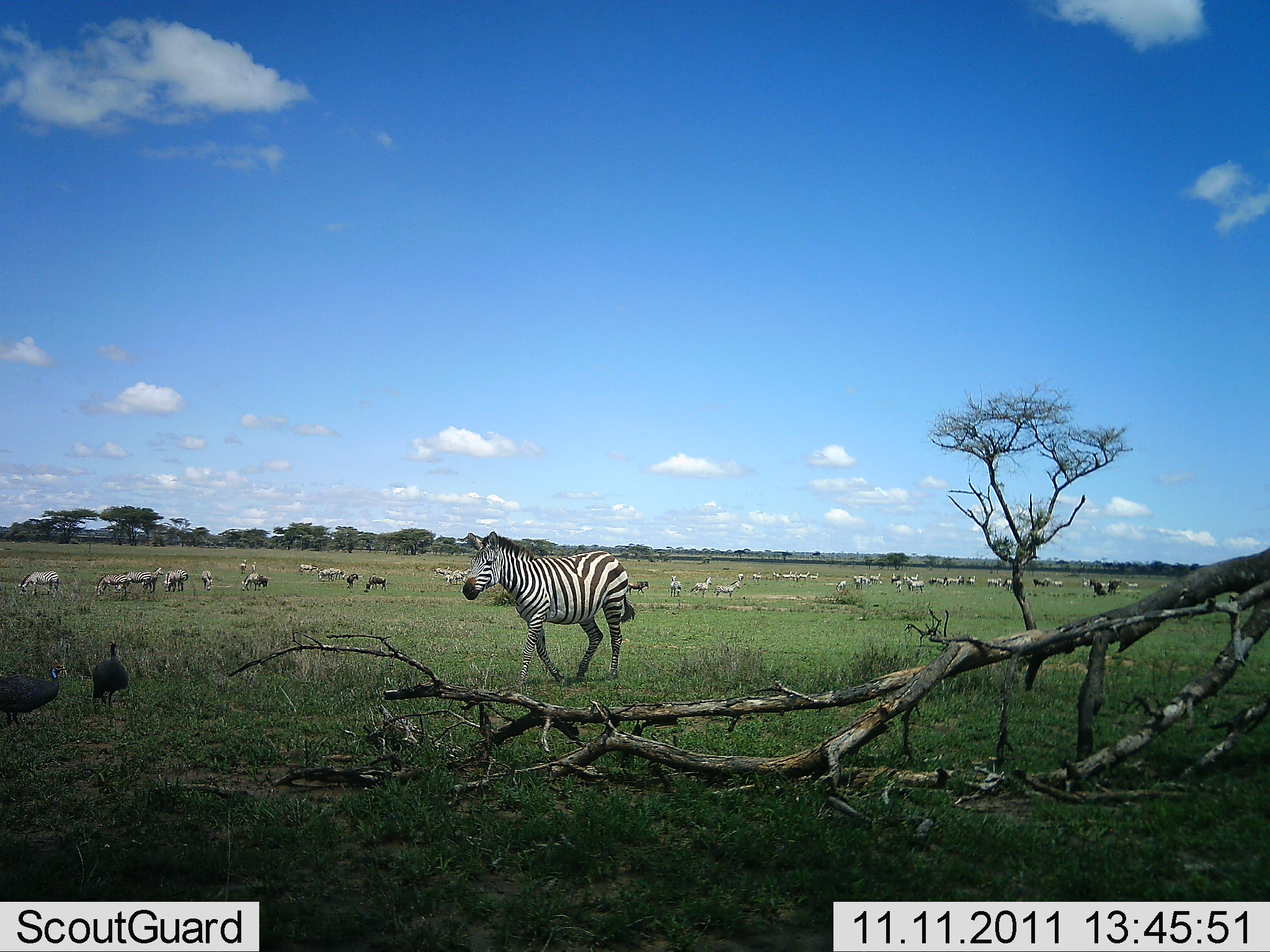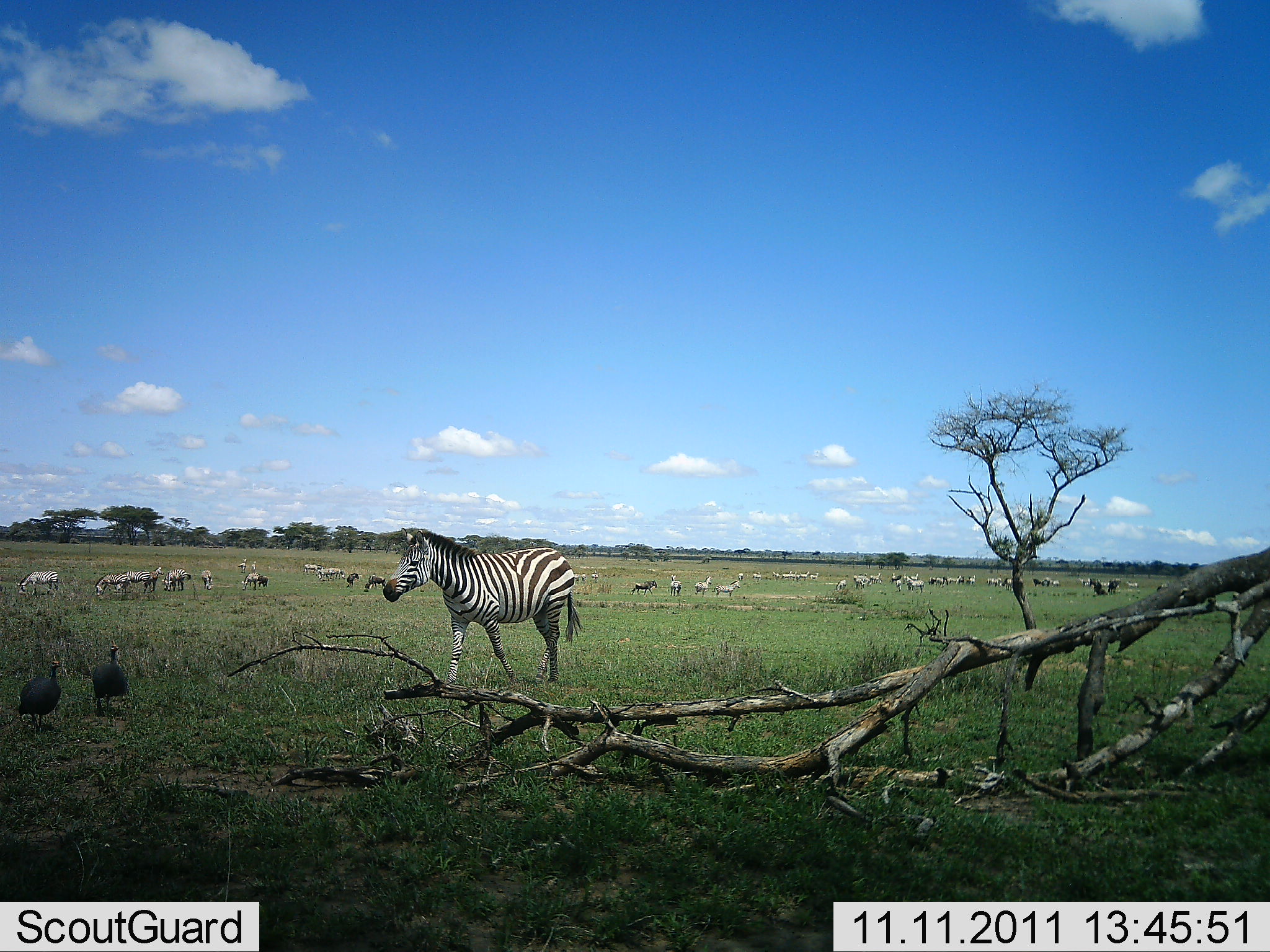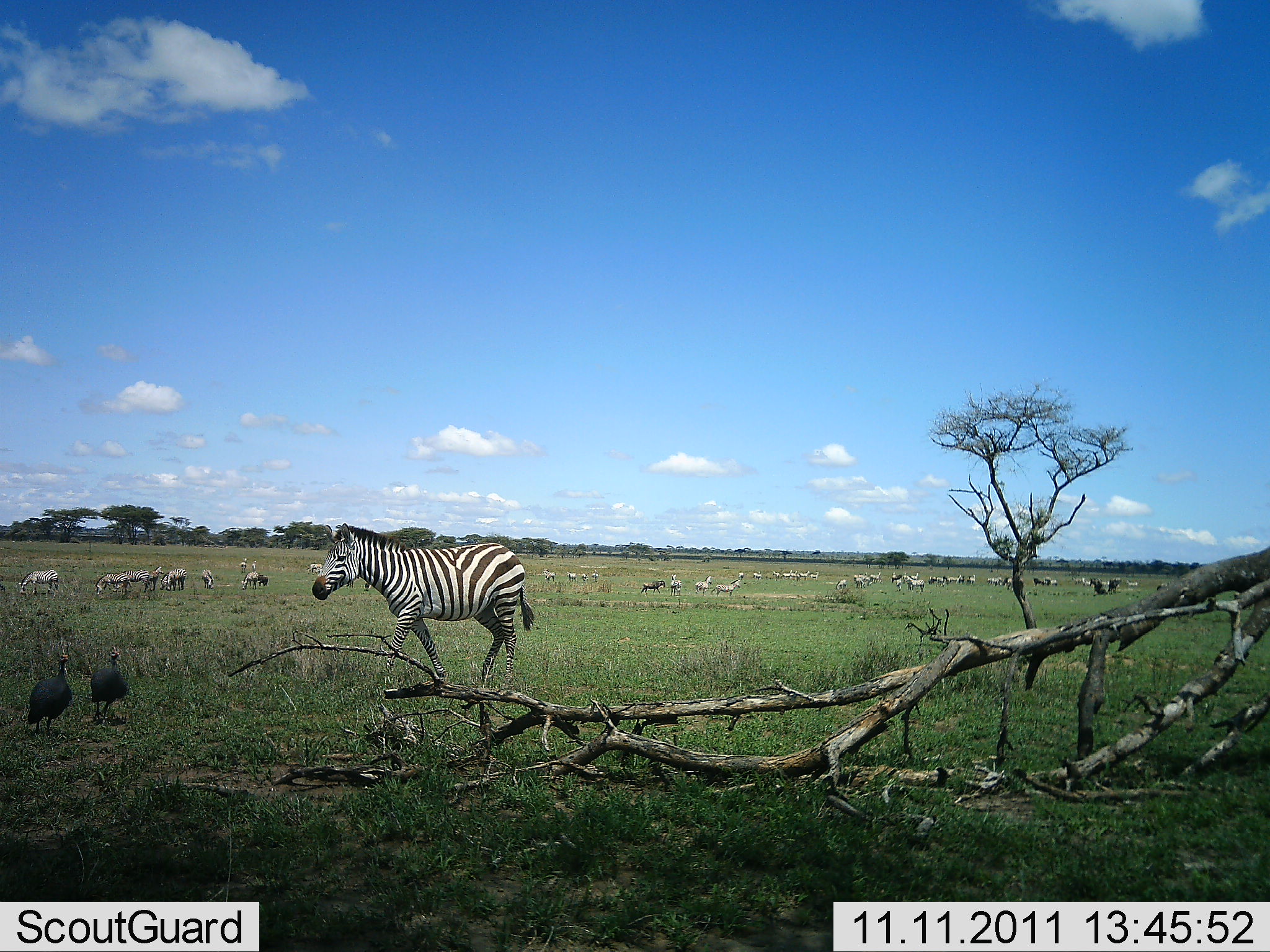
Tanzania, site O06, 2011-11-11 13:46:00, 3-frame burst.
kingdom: Animalia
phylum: Chordata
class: Aves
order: Galliformes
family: Numididae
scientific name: Numididae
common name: guinea fowl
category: guineafowl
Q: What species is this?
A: Guineafowl (guinea fowl) (Numididae).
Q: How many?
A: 2.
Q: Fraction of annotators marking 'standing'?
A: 47%.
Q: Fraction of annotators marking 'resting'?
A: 0%.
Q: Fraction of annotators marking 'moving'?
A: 60%.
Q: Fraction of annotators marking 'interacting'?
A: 0%.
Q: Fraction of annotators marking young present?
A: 0%.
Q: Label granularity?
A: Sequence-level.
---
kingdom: Animalia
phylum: Chordata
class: Mammalia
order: Perissodactyla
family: Equidae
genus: Equus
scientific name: Equus quagga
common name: plains zebra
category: zebra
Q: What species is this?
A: Zebra (plains zebra) (Equus quagga).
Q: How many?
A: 11-50.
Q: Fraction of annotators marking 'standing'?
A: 72%.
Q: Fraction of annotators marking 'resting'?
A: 0%.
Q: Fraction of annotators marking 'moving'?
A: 94%.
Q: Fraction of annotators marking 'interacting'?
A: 0%.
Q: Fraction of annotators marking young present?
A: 6%.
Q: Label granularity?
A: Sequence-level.